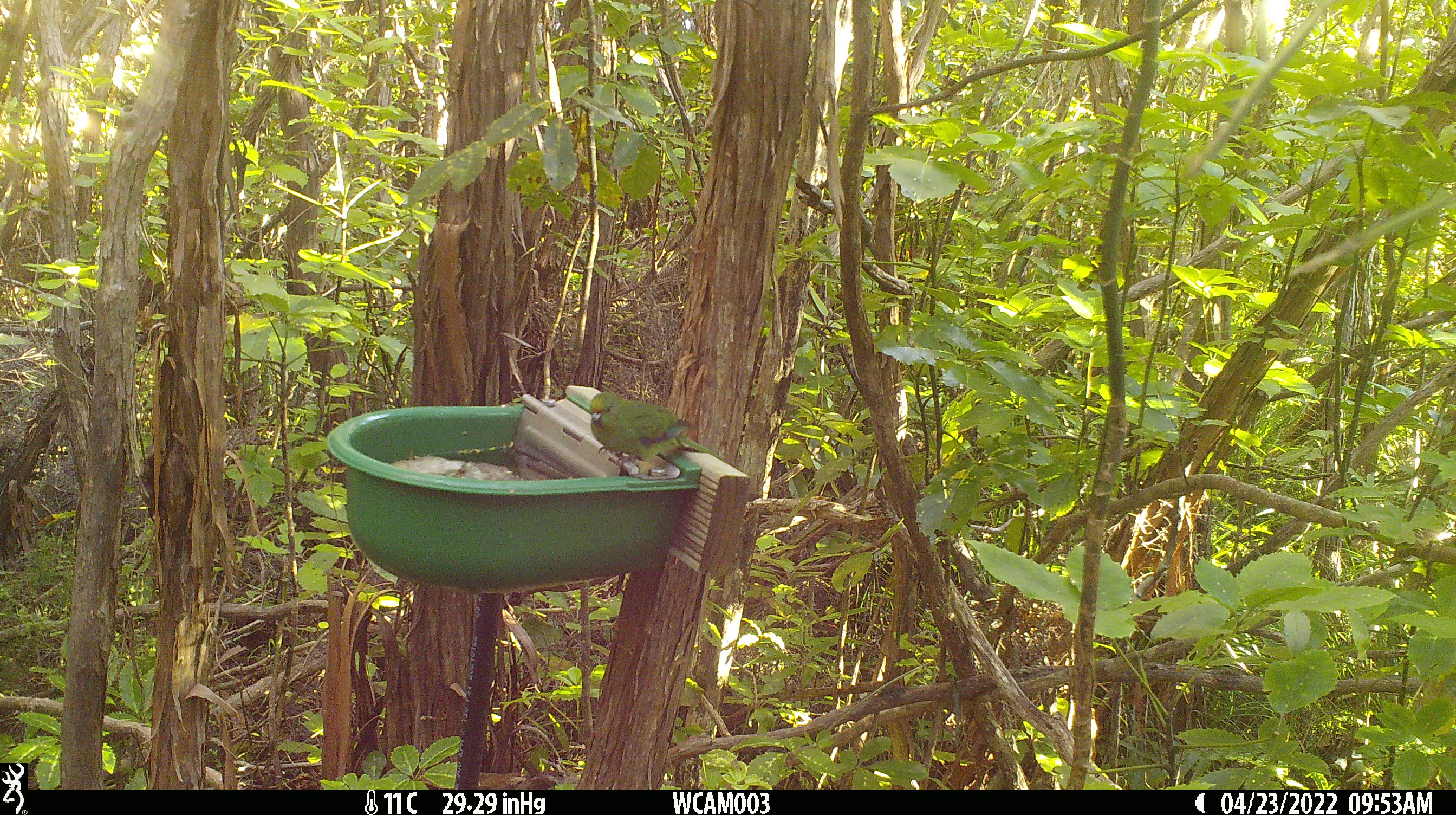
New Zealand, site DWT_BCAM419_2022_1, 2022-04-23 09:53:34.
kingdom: Animalia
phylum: Chordata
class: Aves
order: Psittaciformes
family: Psittaculidae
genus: Cyanoramphus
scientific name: Cyanoramphus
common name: parakeet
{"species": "parakeet (Cyanoramphus)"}